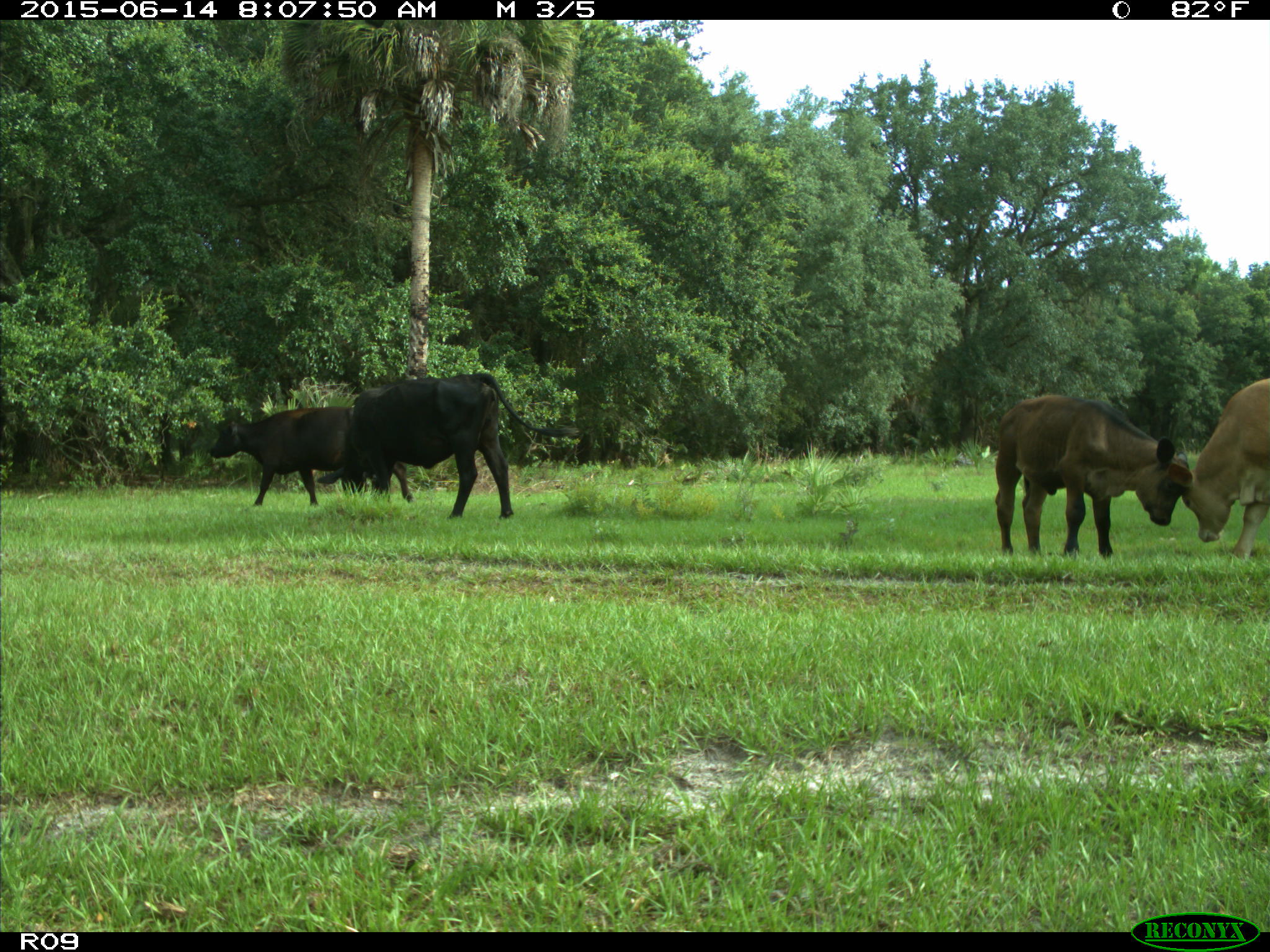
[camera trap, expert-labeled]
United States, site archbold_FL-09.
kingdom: Animalia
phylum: Chordata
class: Mammalia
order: Artiodactyla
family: Bovidae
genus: Bos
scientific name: Bos taurus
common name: domestic cow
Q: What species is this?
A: Bos taurus (domestic cow).